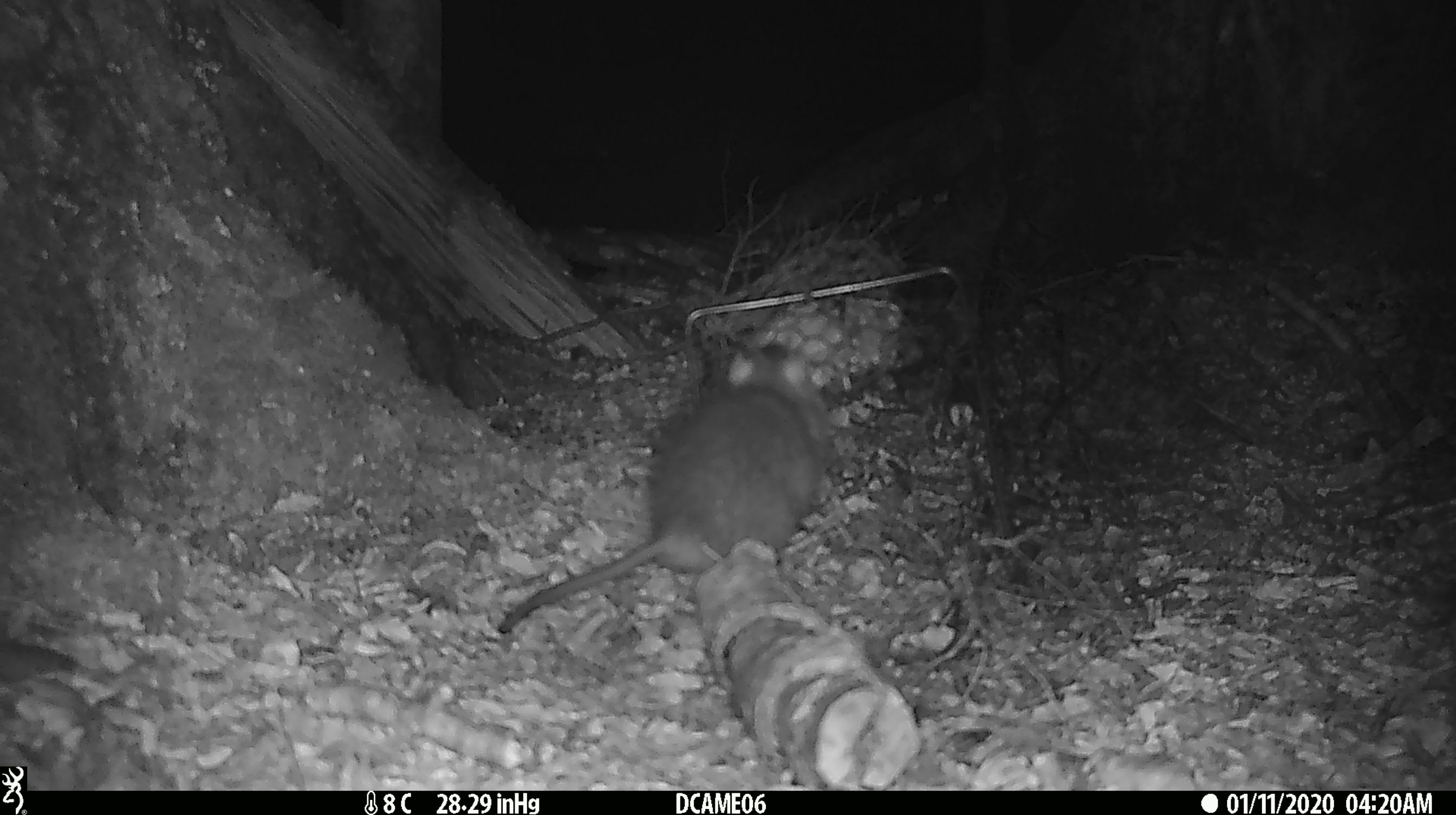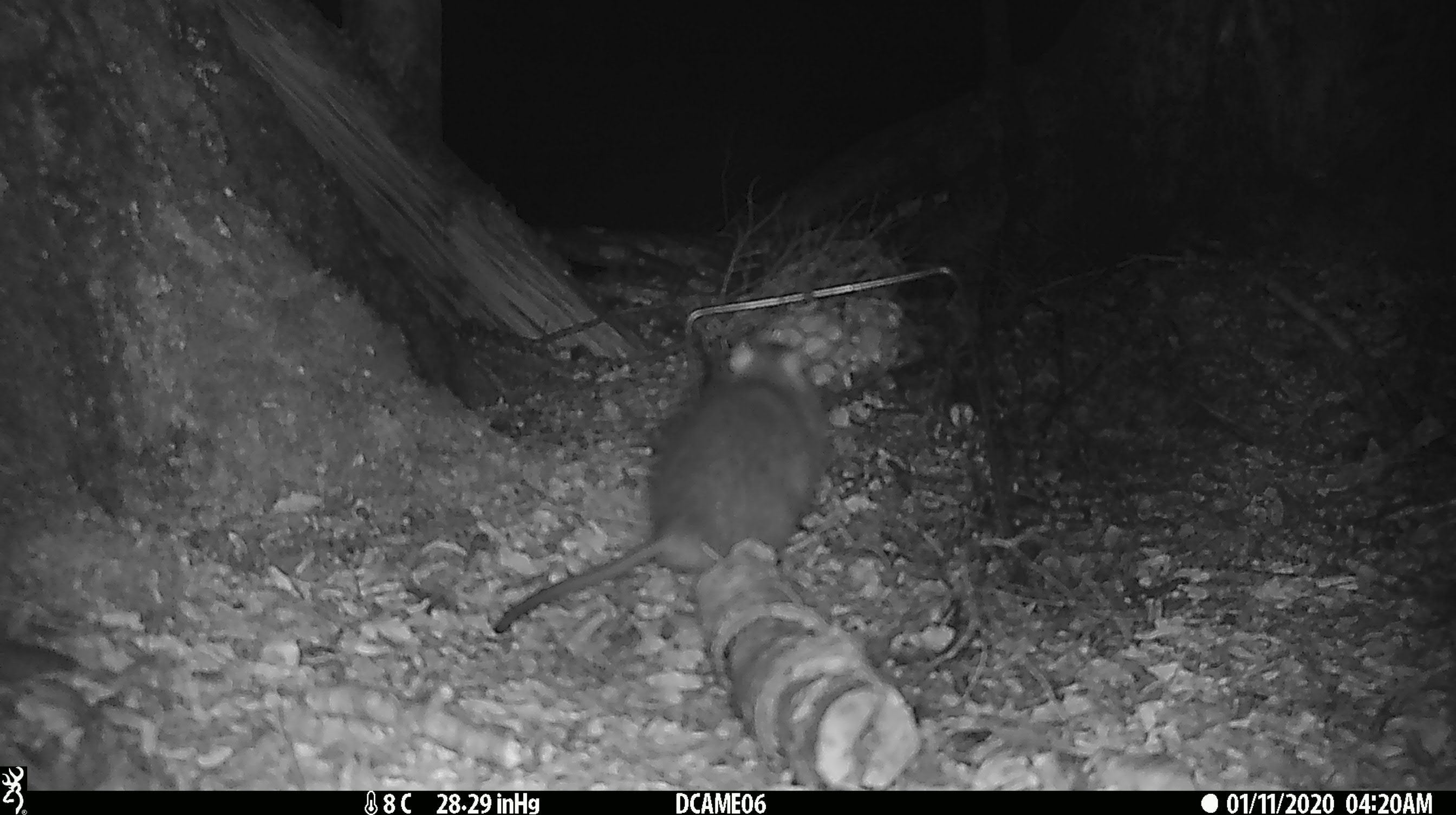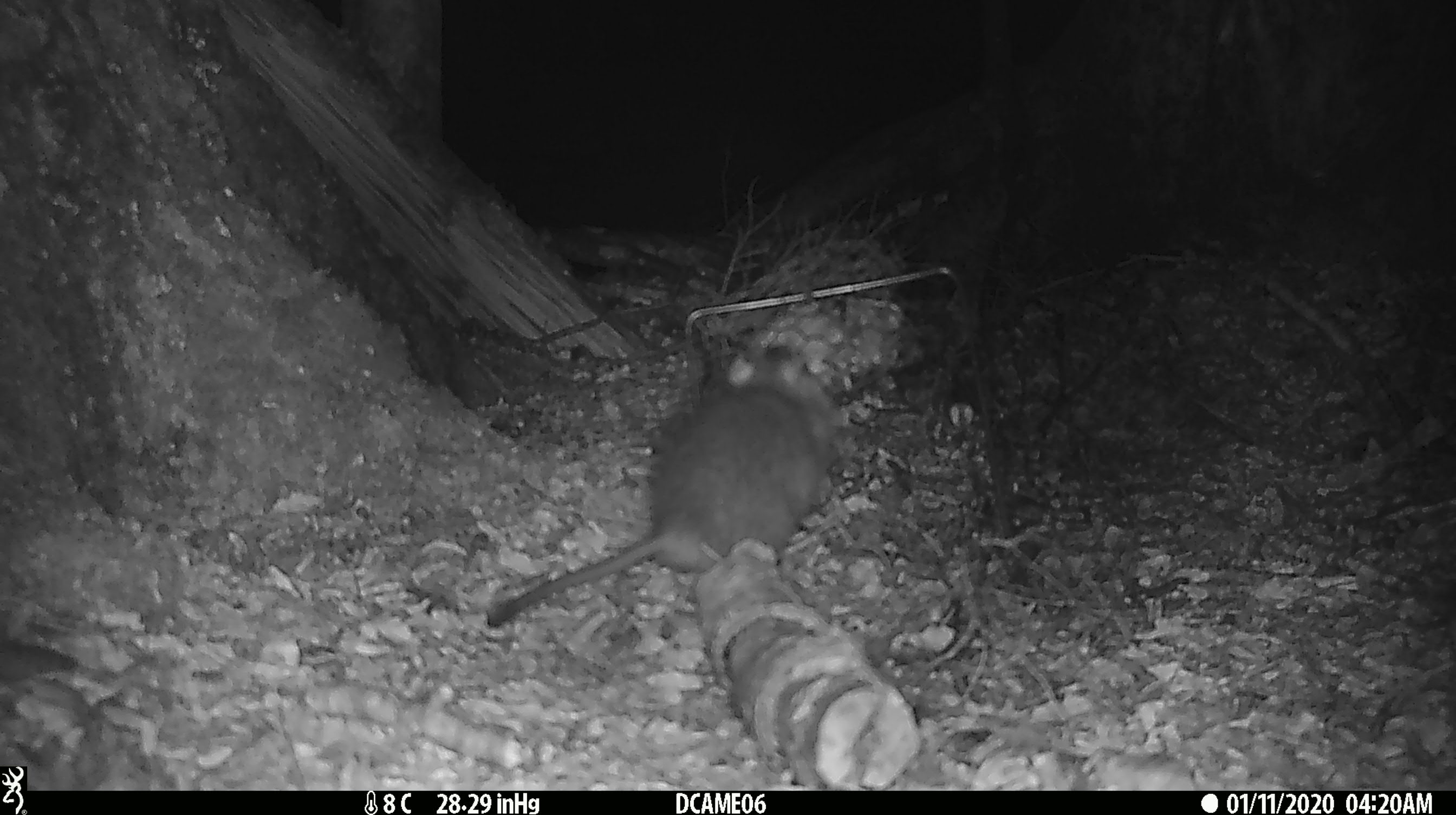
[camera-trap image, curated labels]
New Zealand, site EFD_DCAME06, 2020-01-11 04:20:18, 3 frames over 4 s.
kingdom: Animalia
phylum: Chordata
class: Mammalia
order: Rodentia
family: Muridae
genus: Rattus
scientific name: Rattus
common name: rat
Rat (Rattus).